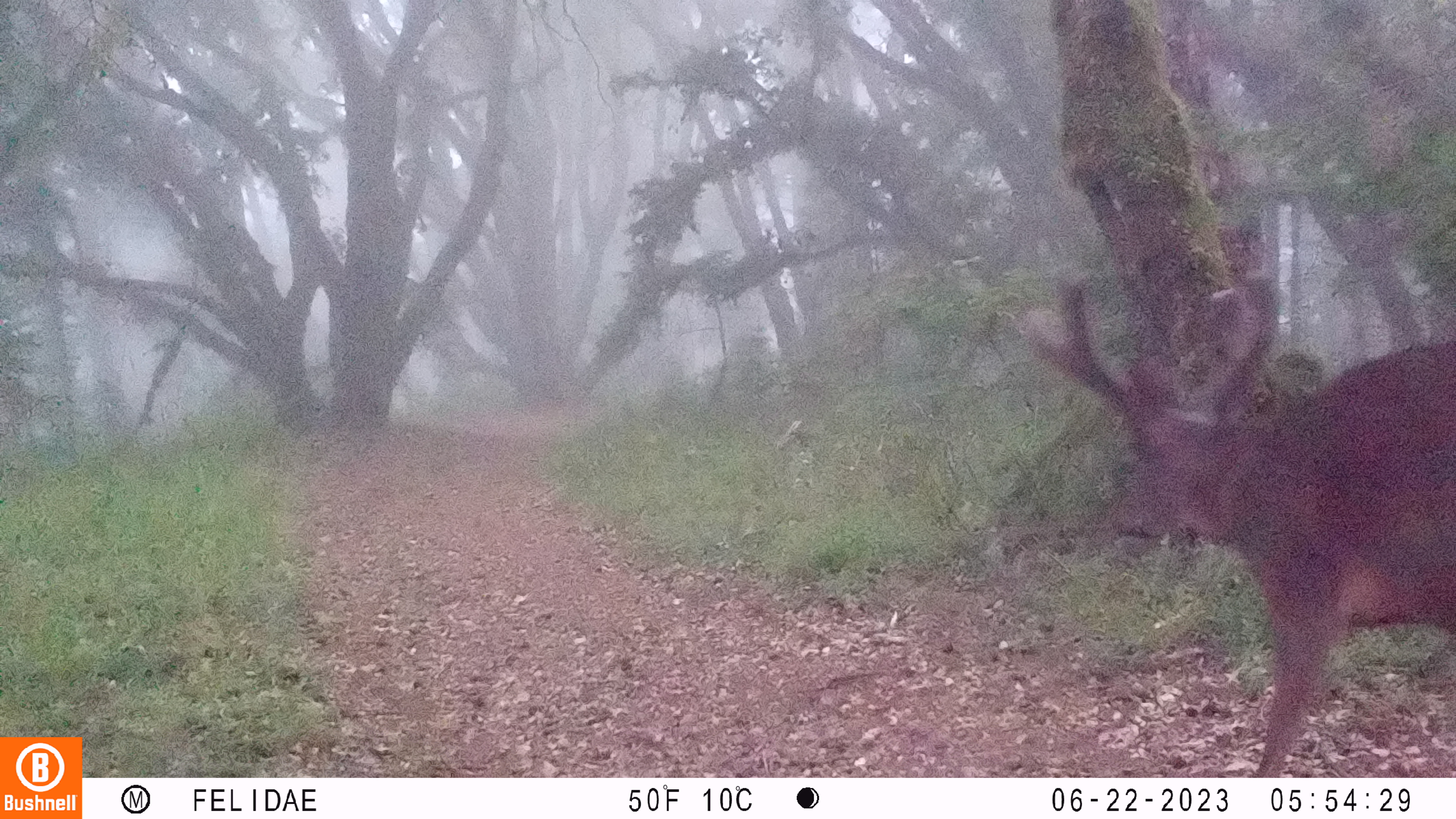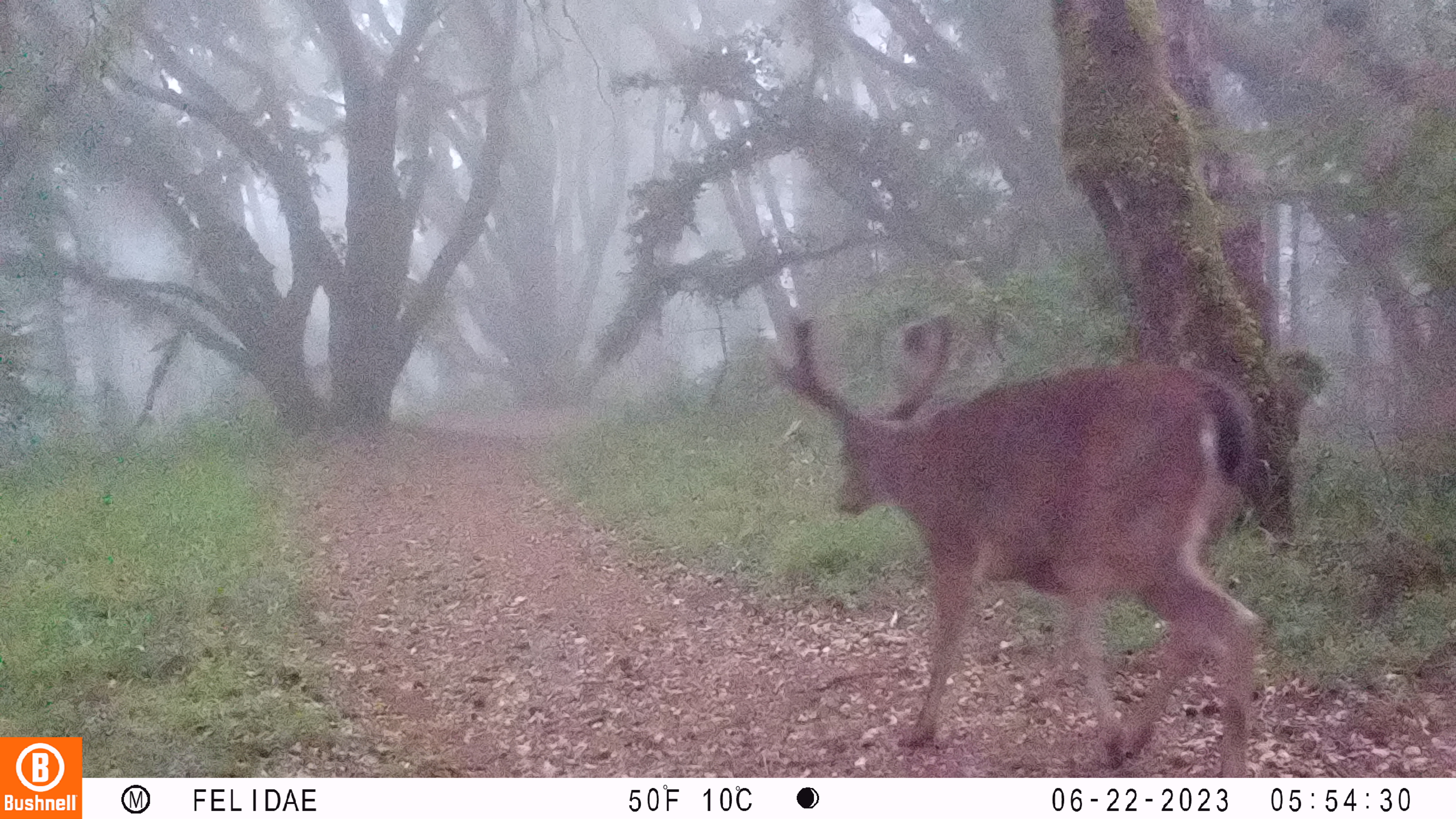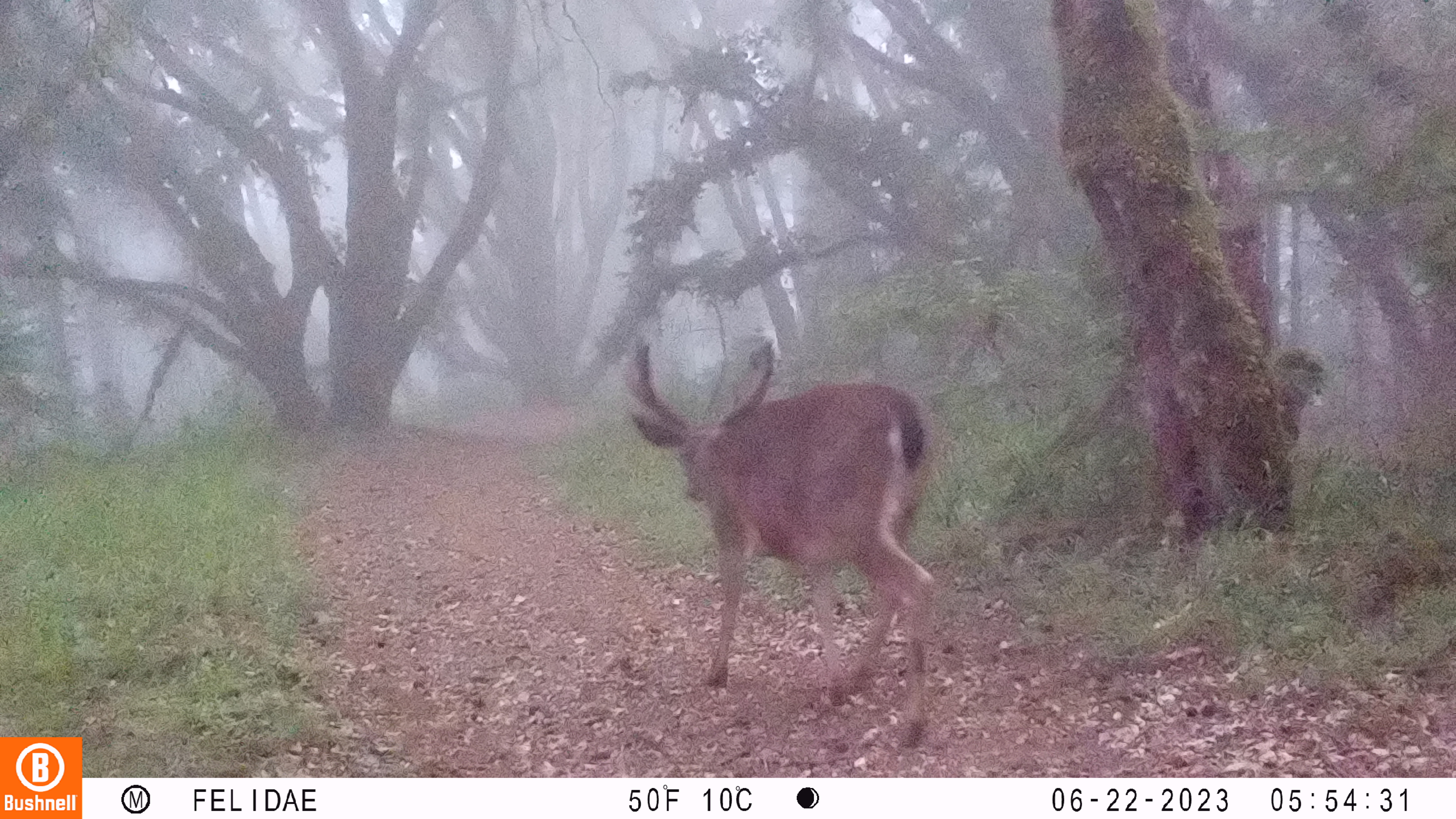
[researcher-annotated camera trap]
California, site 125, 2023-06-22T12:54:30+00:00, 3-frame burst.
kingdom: Animalia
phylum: Chordata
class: Mammalia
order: Artiodactyla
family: Cervidae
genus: Odocoileus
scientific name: Odocoileus hemionus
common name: mule deer